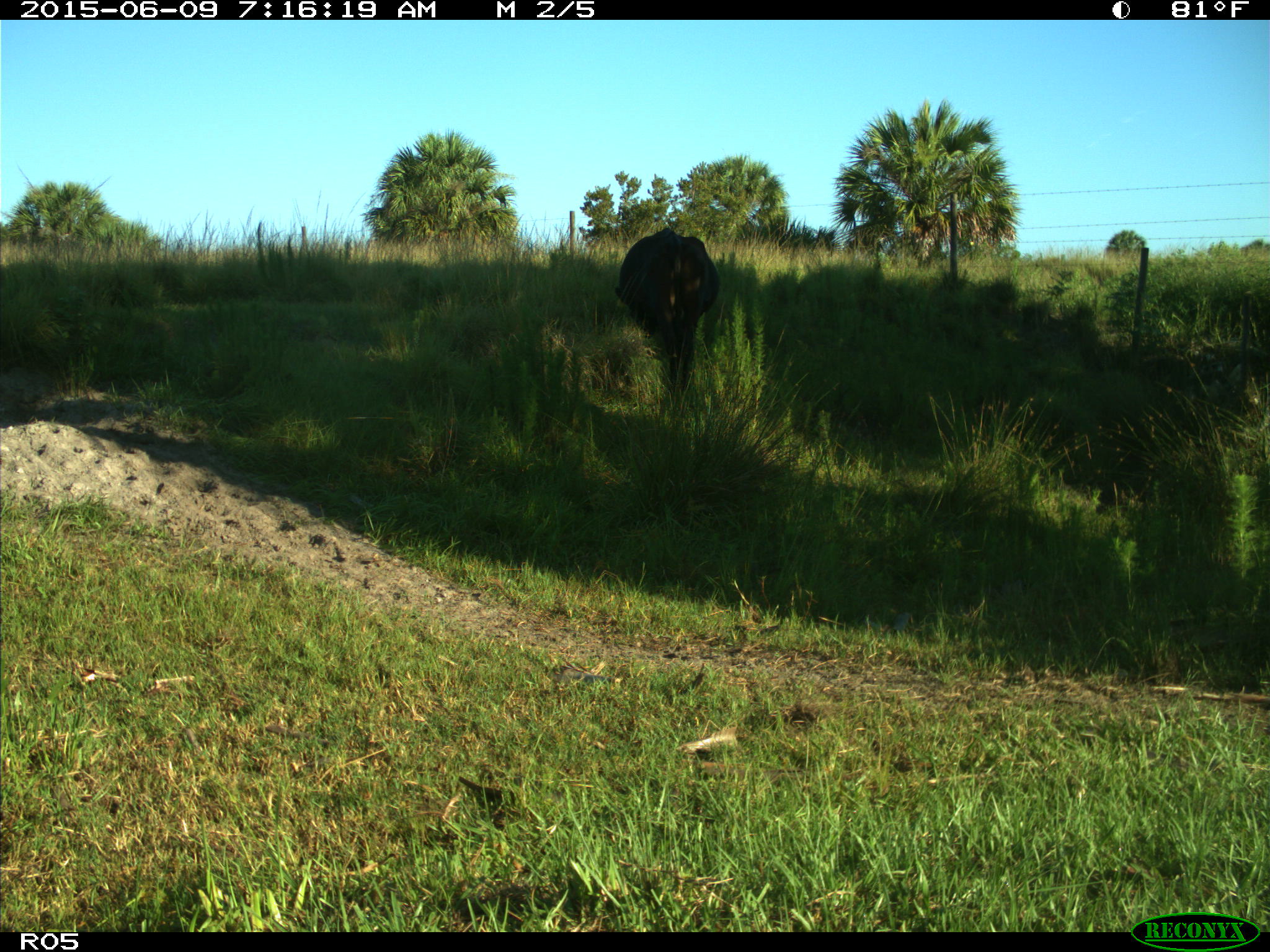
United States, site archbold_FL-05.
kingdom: Animalia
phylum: Chordata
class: Mammalia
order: Artiodactyla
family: Bovidae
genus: Bos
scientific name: Bos taurus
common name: domestic cow